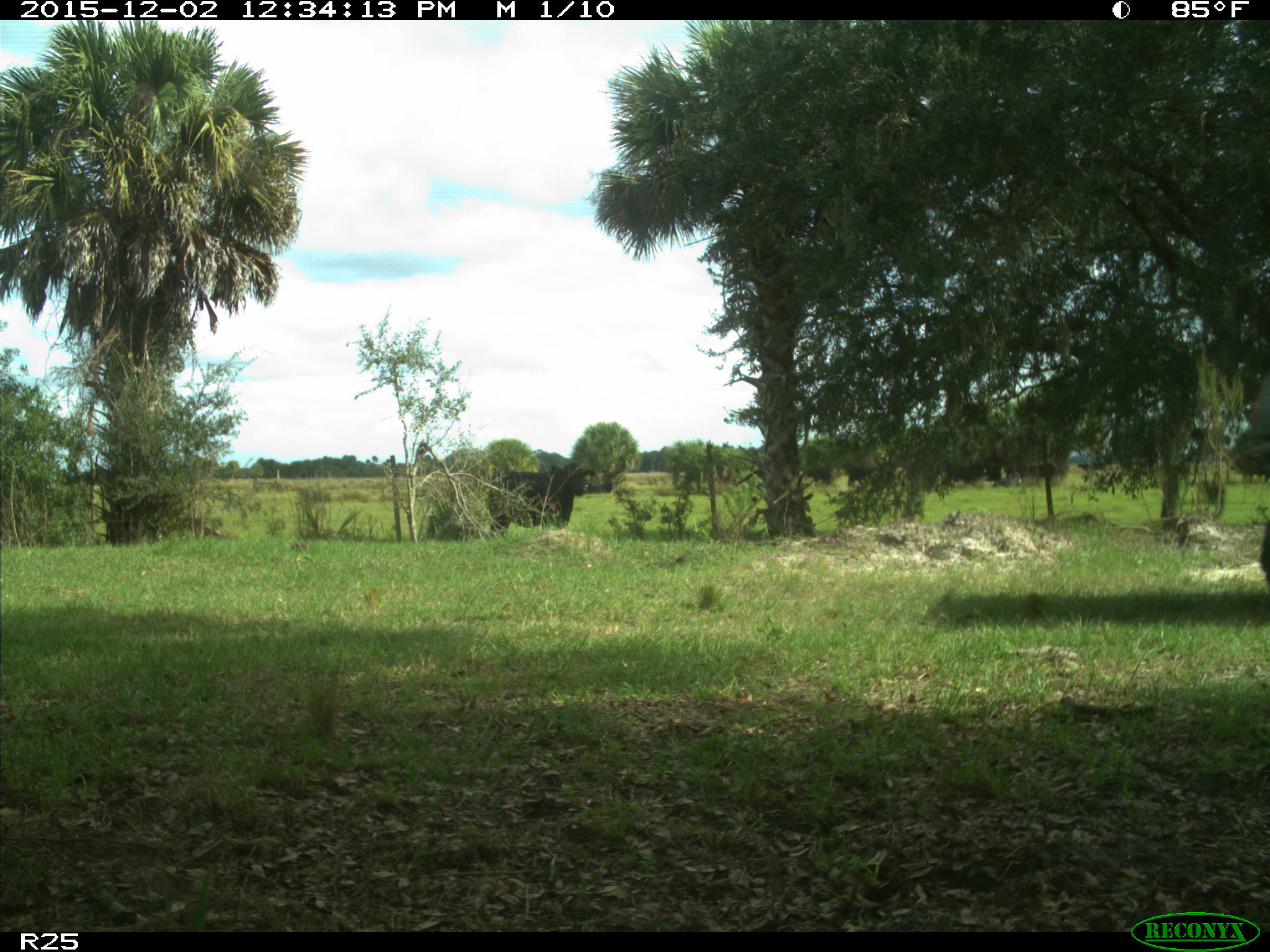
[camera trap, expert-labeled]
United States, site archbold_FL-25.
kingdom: Animalia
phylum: Chordata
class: Mammalia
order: Artiodactyla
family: Bovidae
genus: Bos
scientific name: Bos taurus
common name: domestic cow